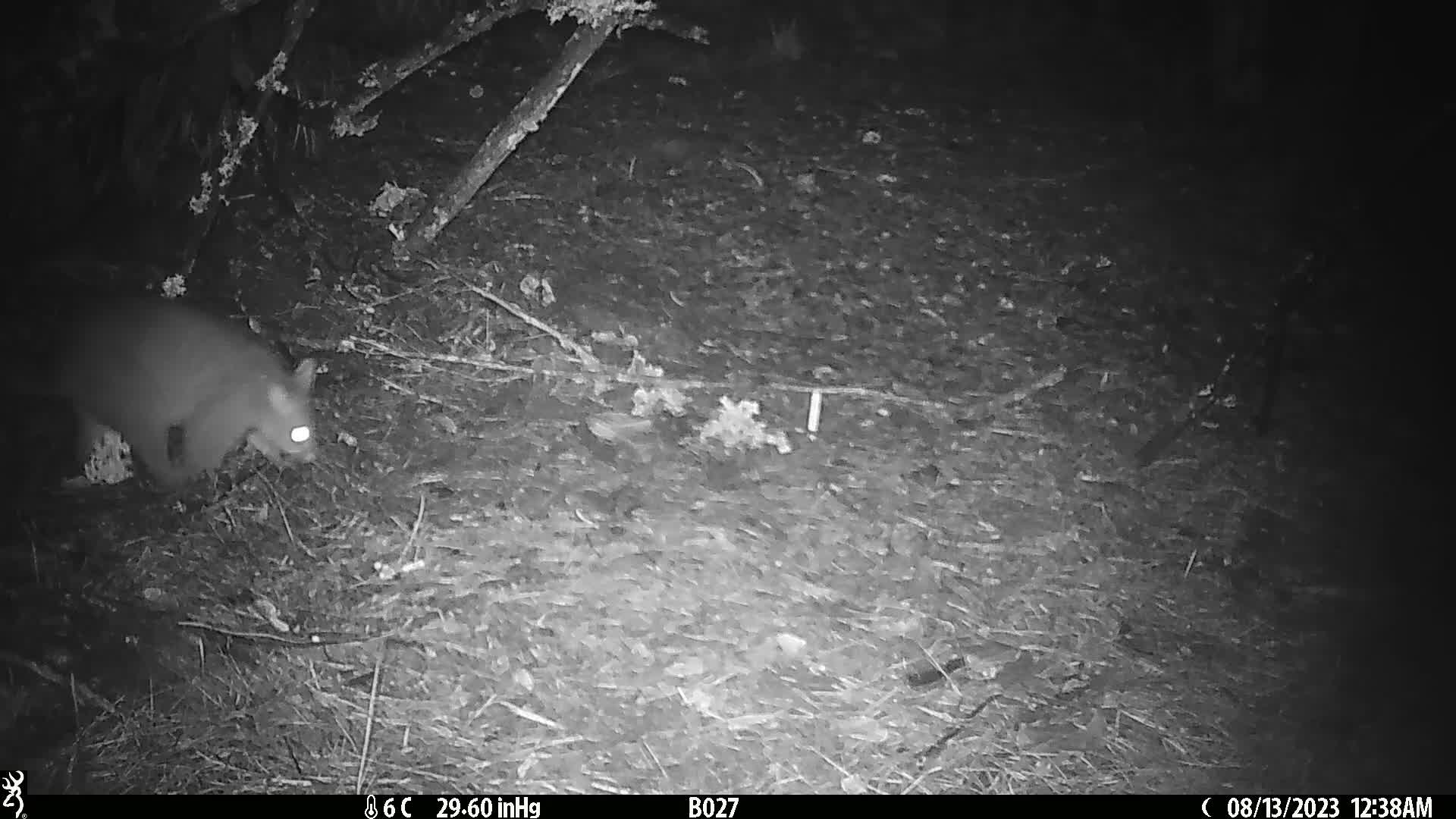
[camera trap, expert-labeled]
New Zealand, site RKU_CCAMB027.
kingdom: Animalia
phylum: Chordata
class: Mammalia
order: Diprotodontia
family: Phalangeridae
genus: Trichosurus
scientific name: Trichosurus vulpecula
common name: common brushtail possum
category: possum